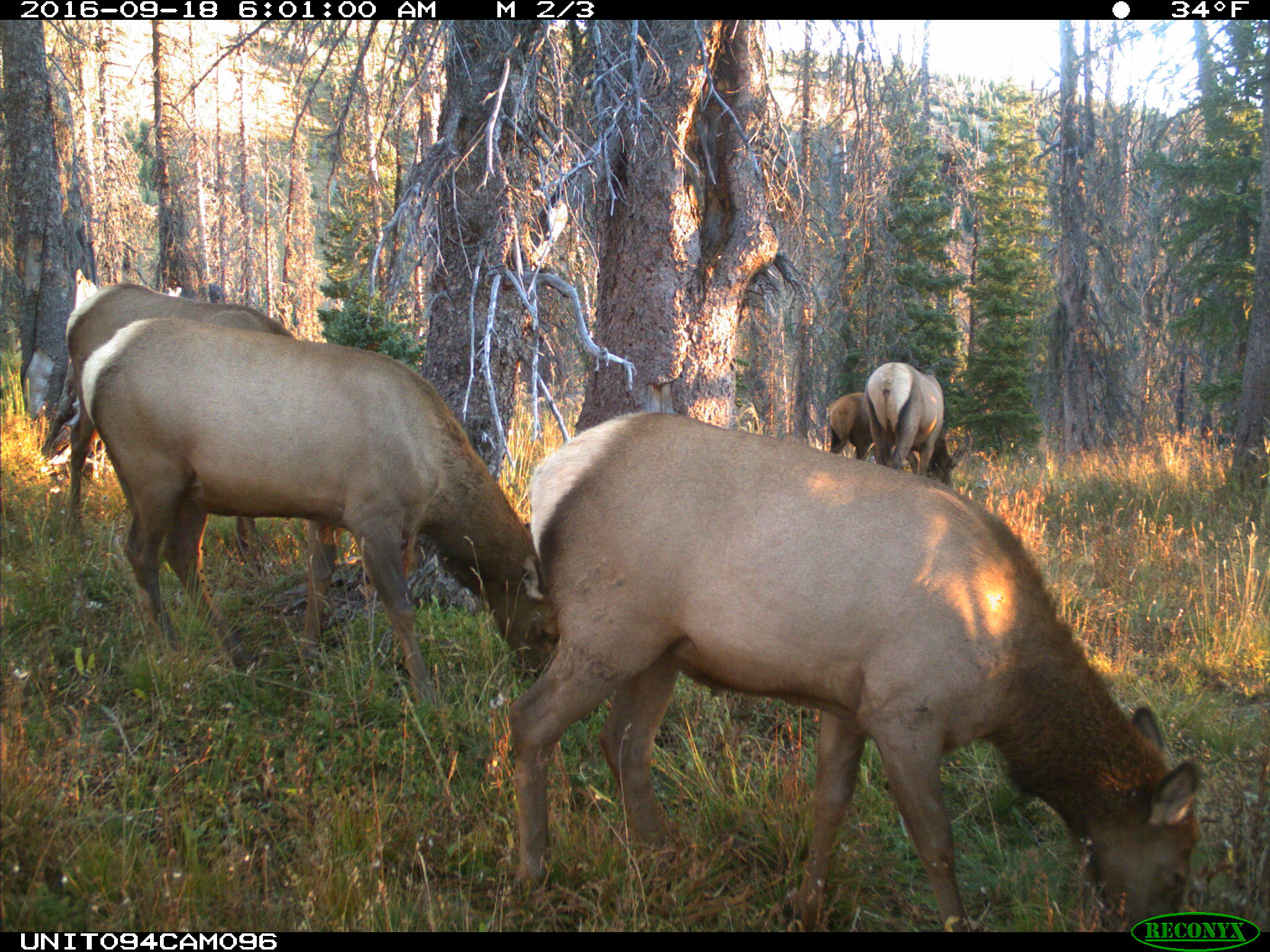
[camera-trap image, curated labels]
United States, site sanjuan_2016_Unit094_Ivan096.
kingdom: Animalia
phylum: Chordata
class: Mammalia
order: Artiodactyla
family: Cervidae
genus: Cervus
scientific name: Cervus elaphus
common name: red deer